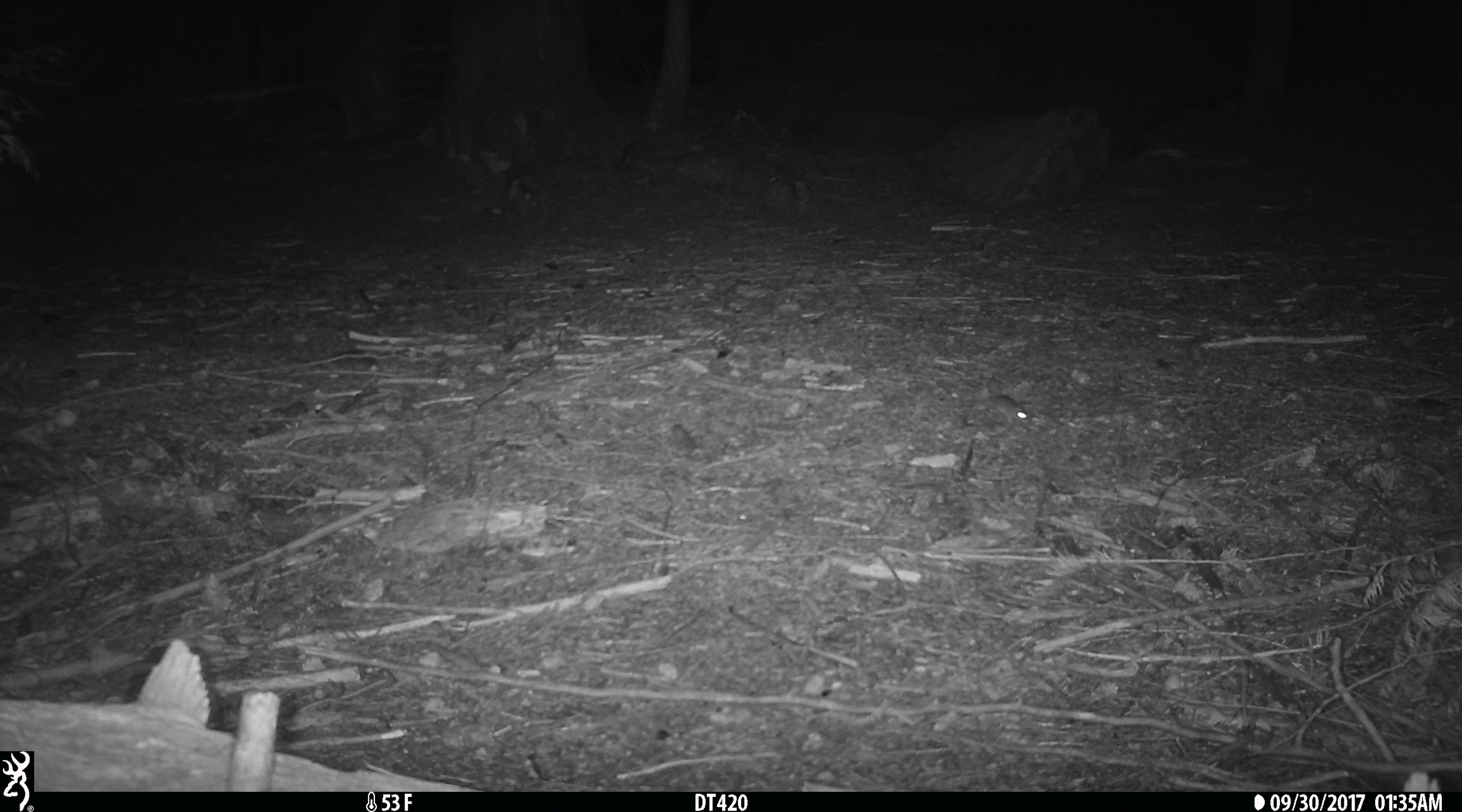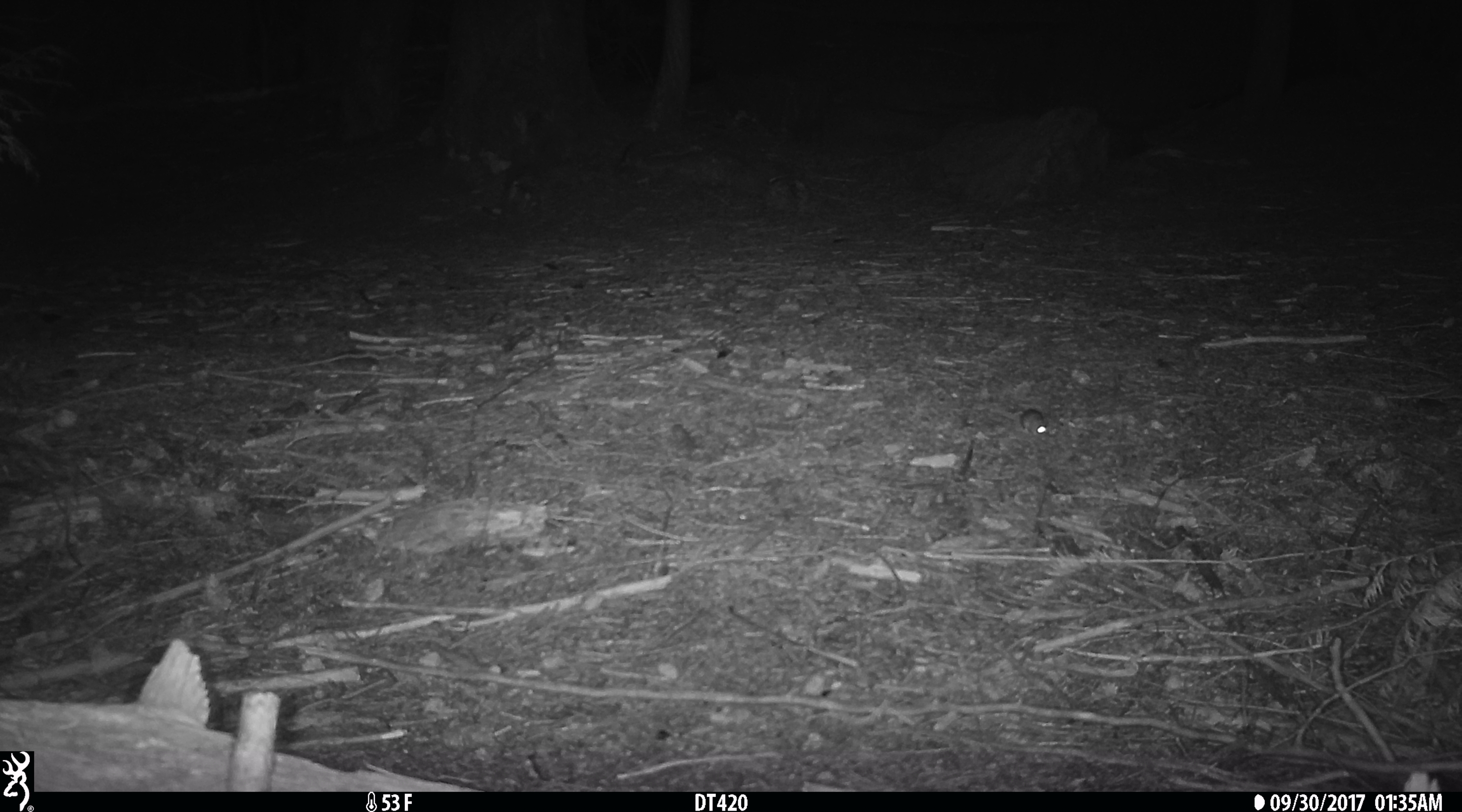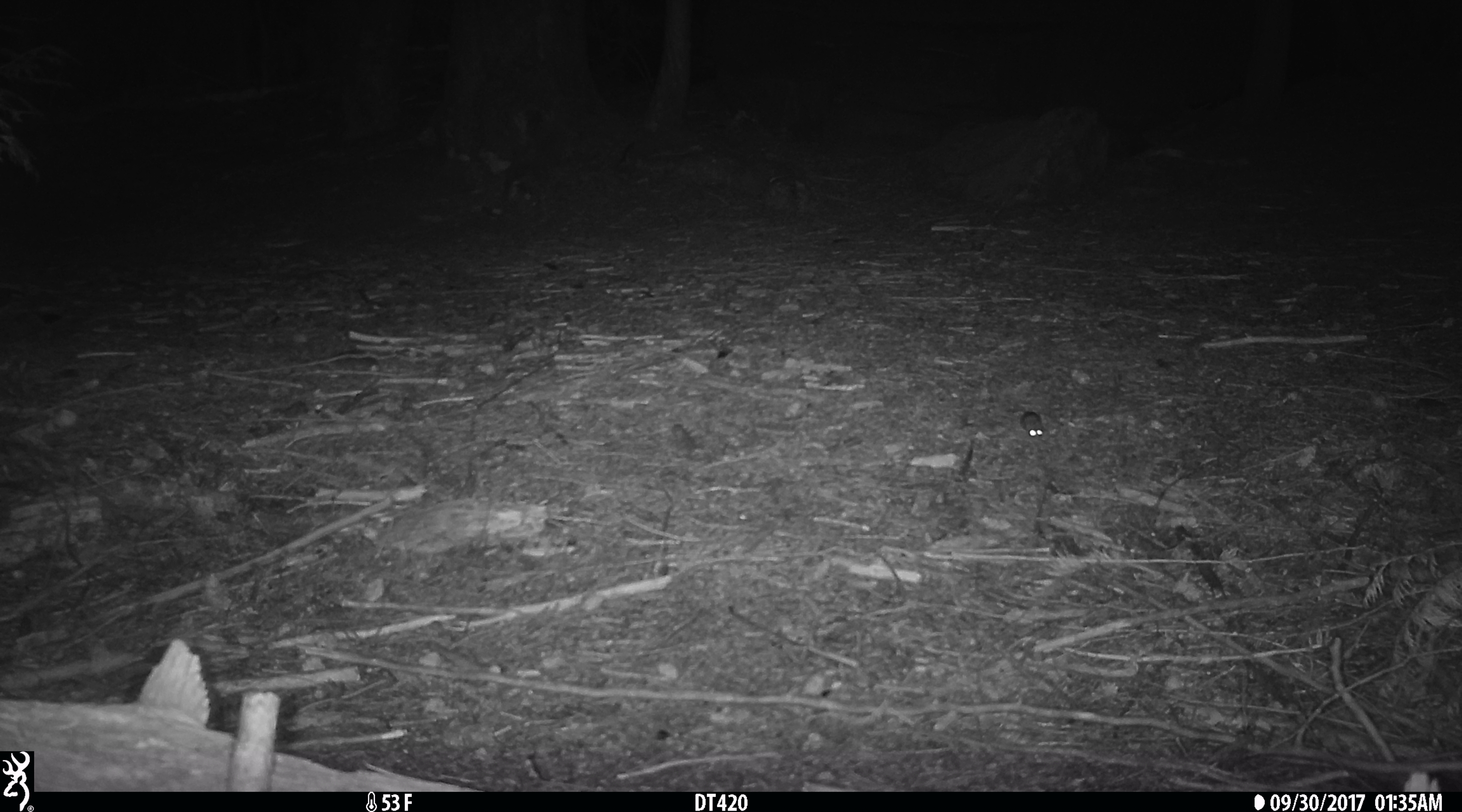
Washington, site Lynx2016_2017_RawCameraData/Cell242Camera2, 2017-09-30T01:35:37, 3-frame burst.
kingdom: Animalia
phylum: Chordata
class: Mammalia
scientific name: Mammalia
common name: small mammal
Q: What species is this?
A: Small mammal (Mammalia).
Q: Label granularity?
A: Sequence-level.